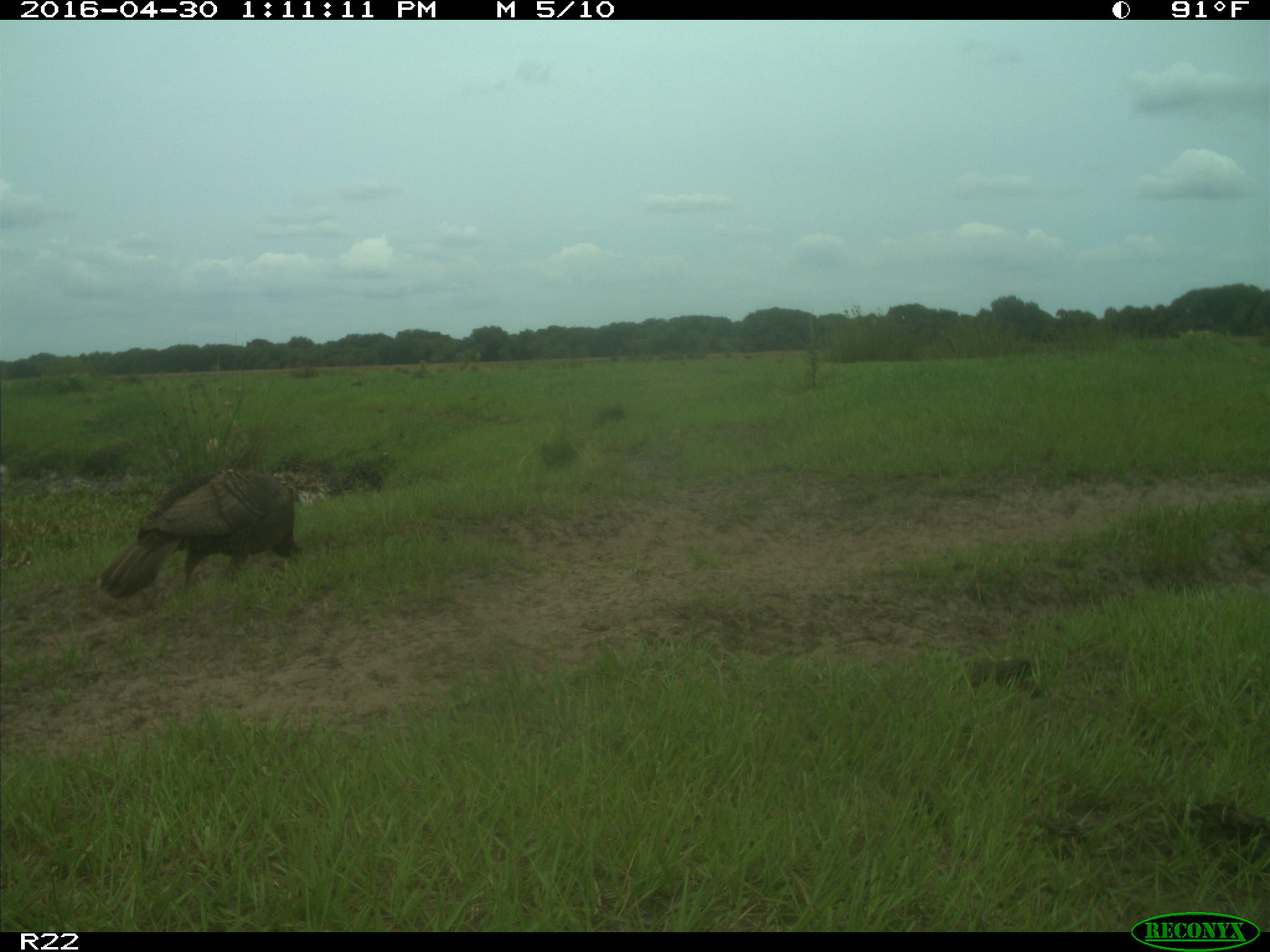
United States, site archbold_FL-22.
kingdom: Animalia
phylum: Chordata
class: Aves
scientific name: Aves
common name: birds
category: unidentified bird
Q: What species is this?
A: Unidentified bird (birds) (Aves).